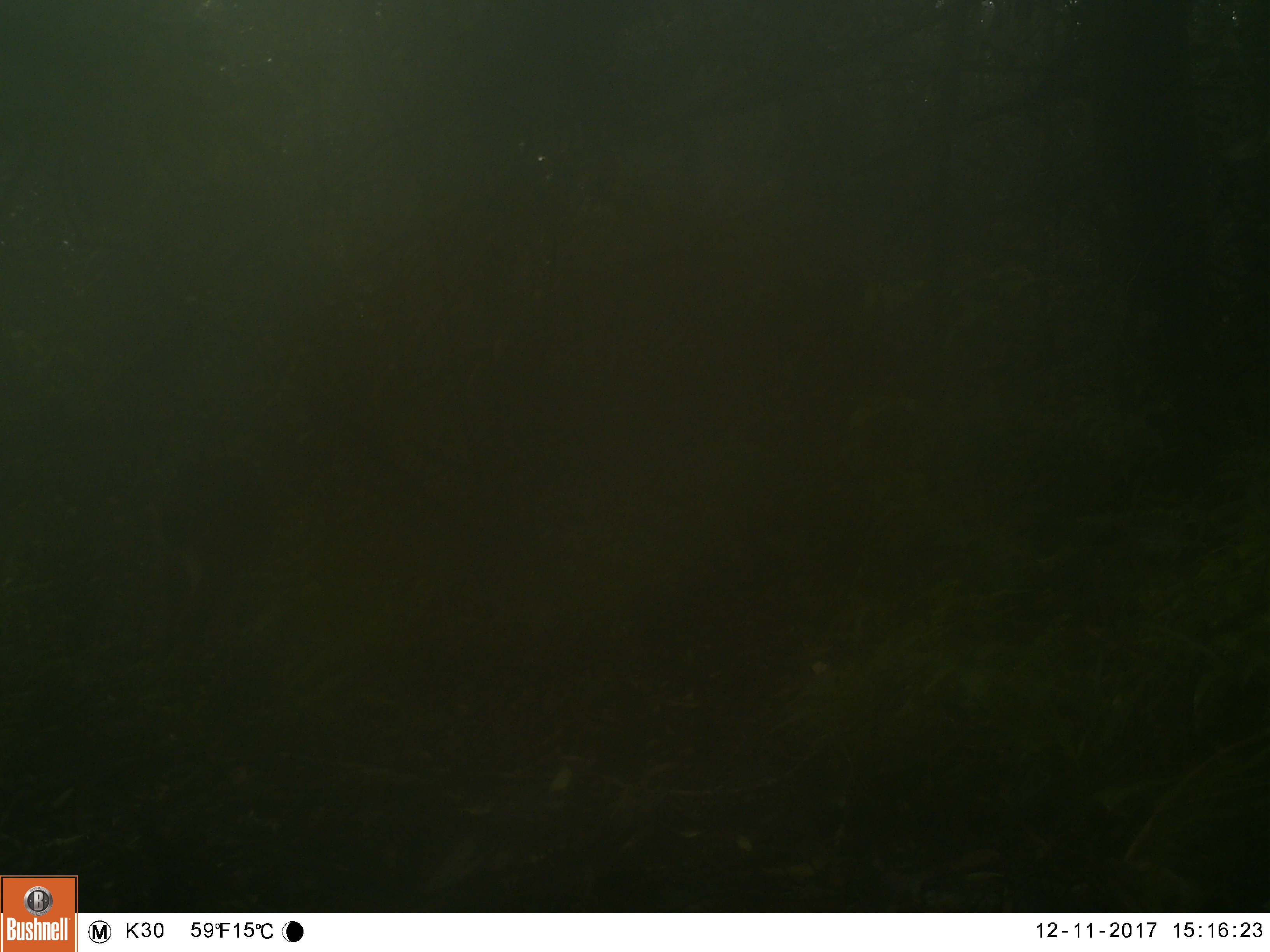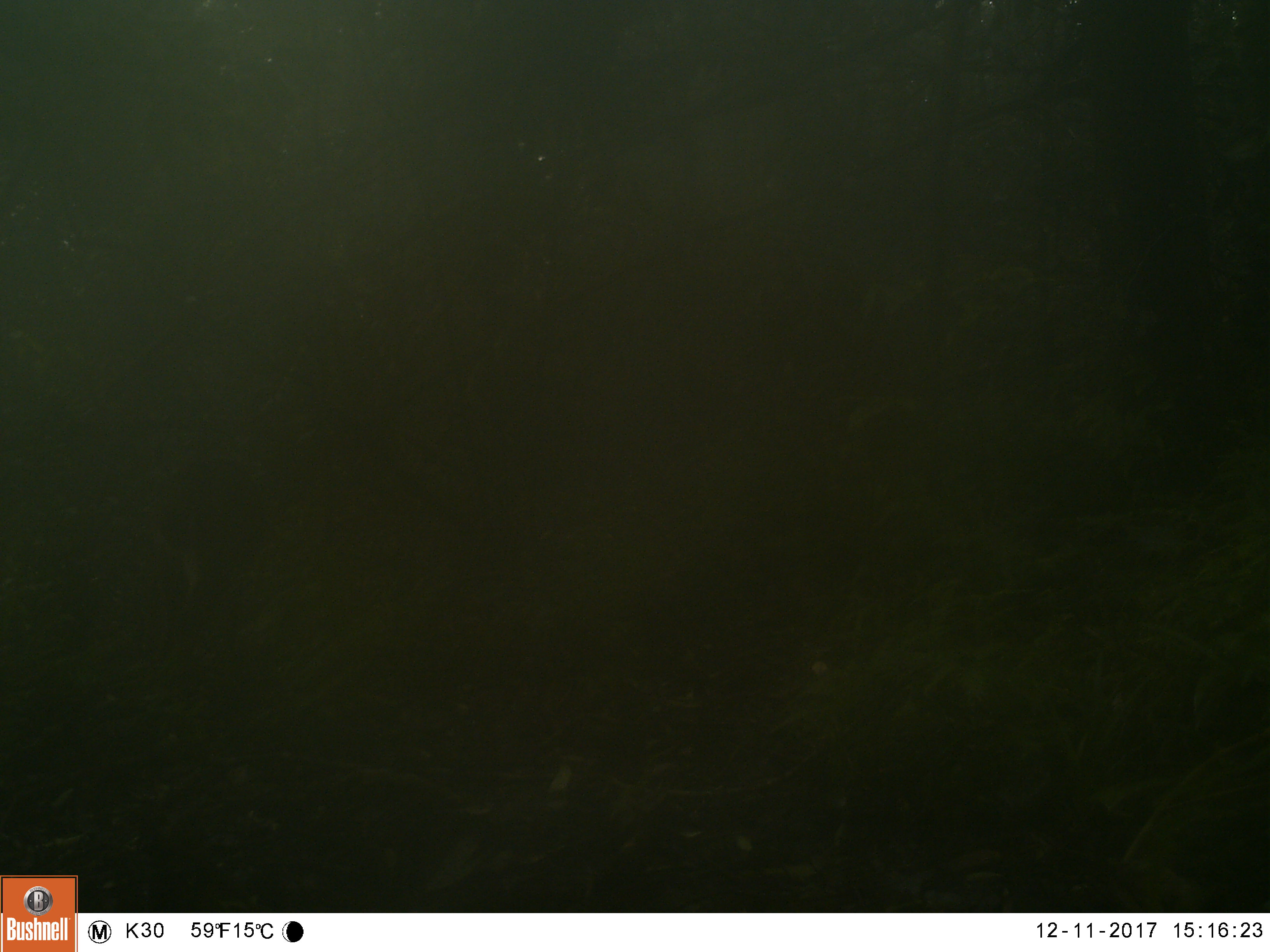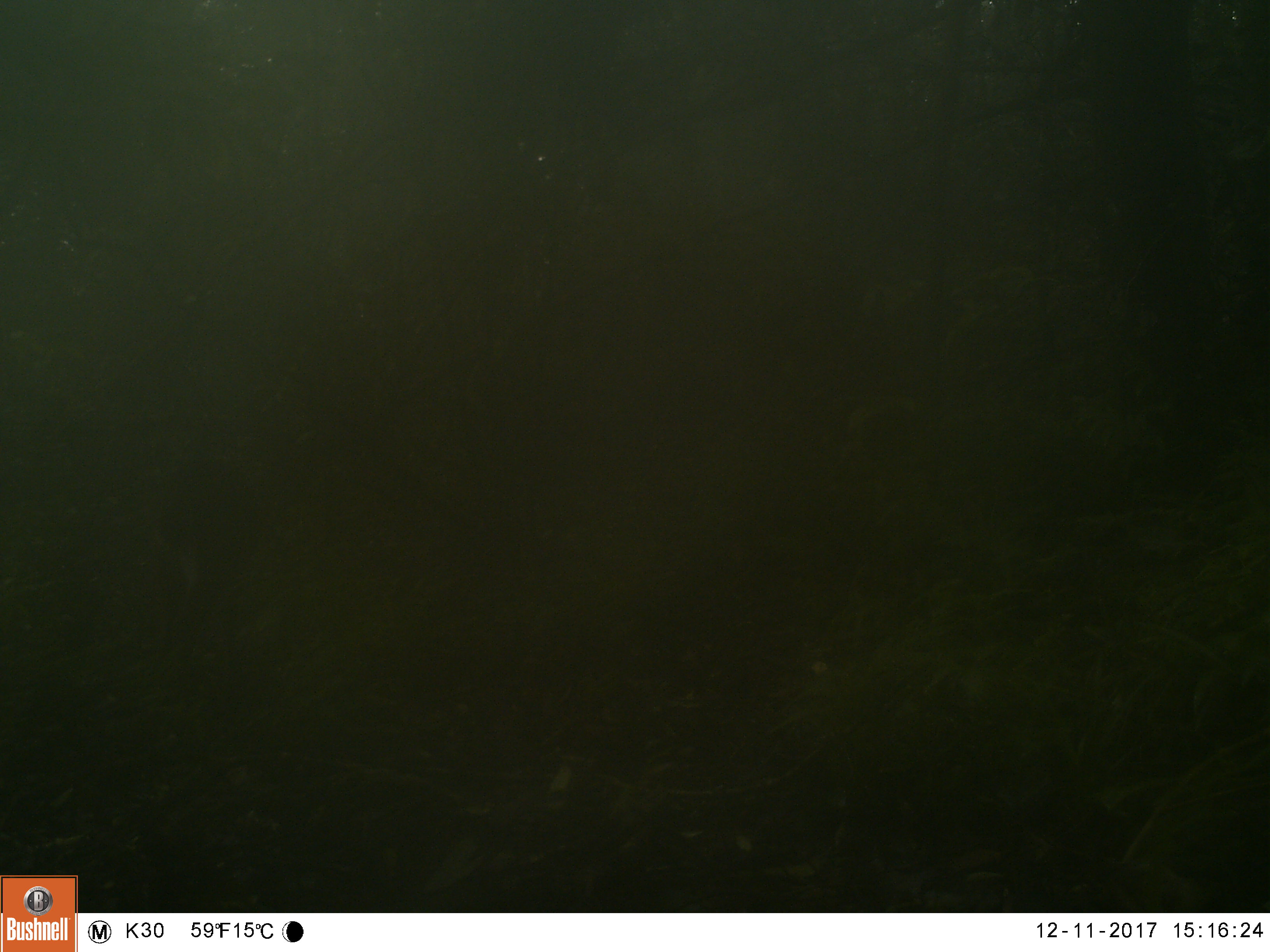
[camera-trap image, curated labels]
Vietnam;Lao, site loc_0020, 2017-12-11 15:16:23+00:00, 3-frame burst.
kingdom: Animalia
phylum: Chordata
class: Mammalia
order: Artiodactyla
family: Cervidae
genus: Muntiacus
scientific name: Muntiacus vuquangensis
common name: large-antlered muntjac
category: large antlered muntjac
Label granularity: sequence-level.